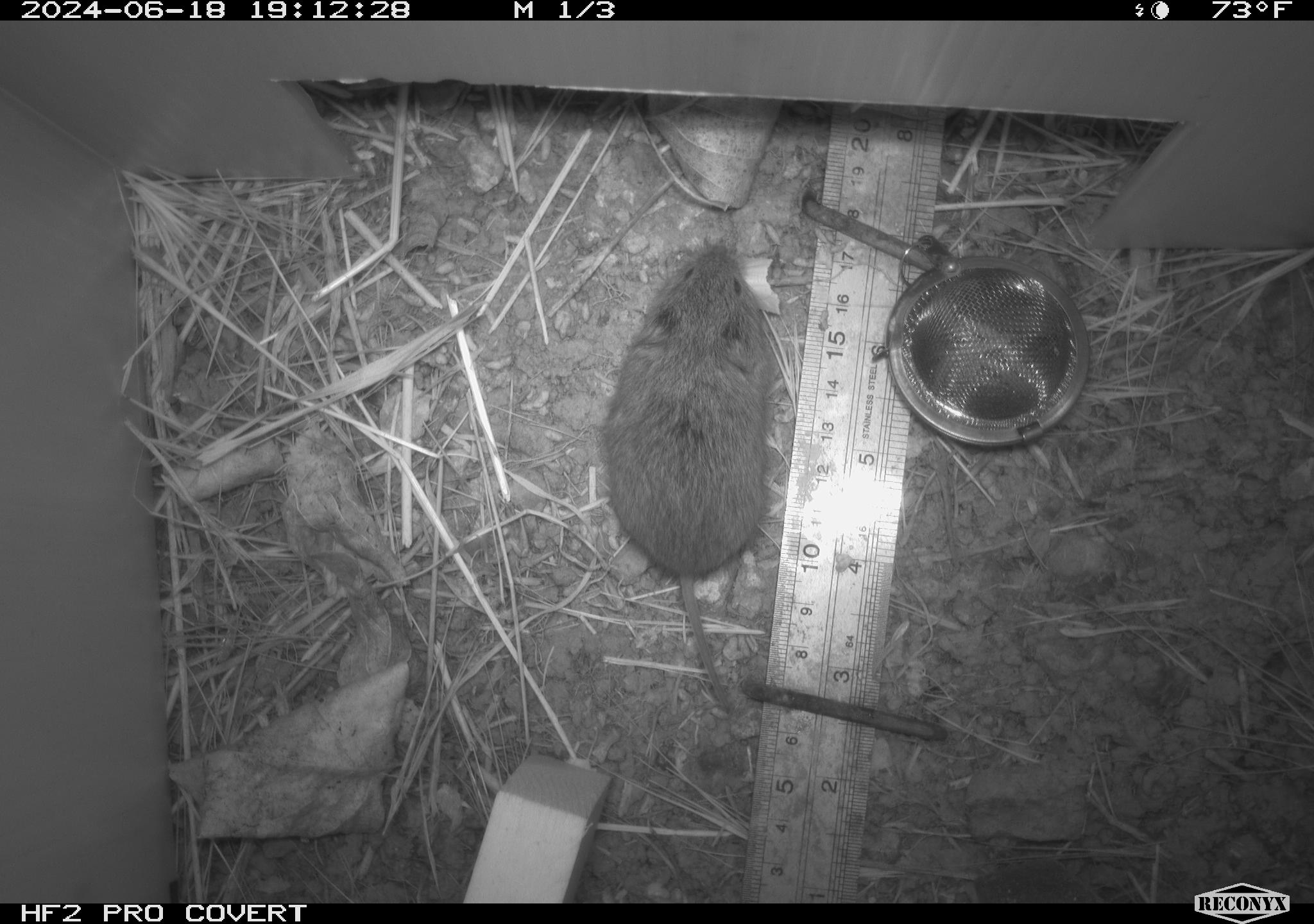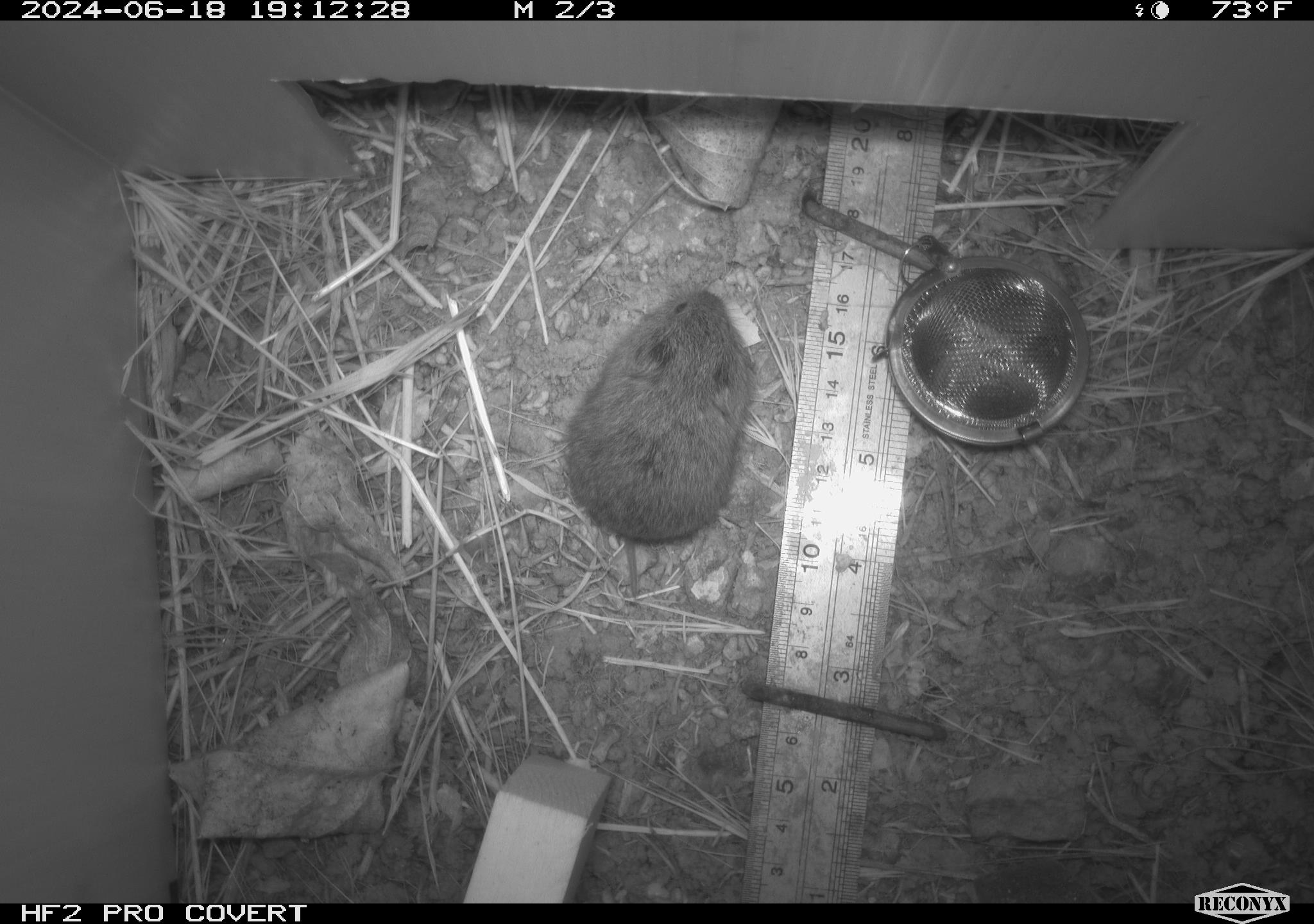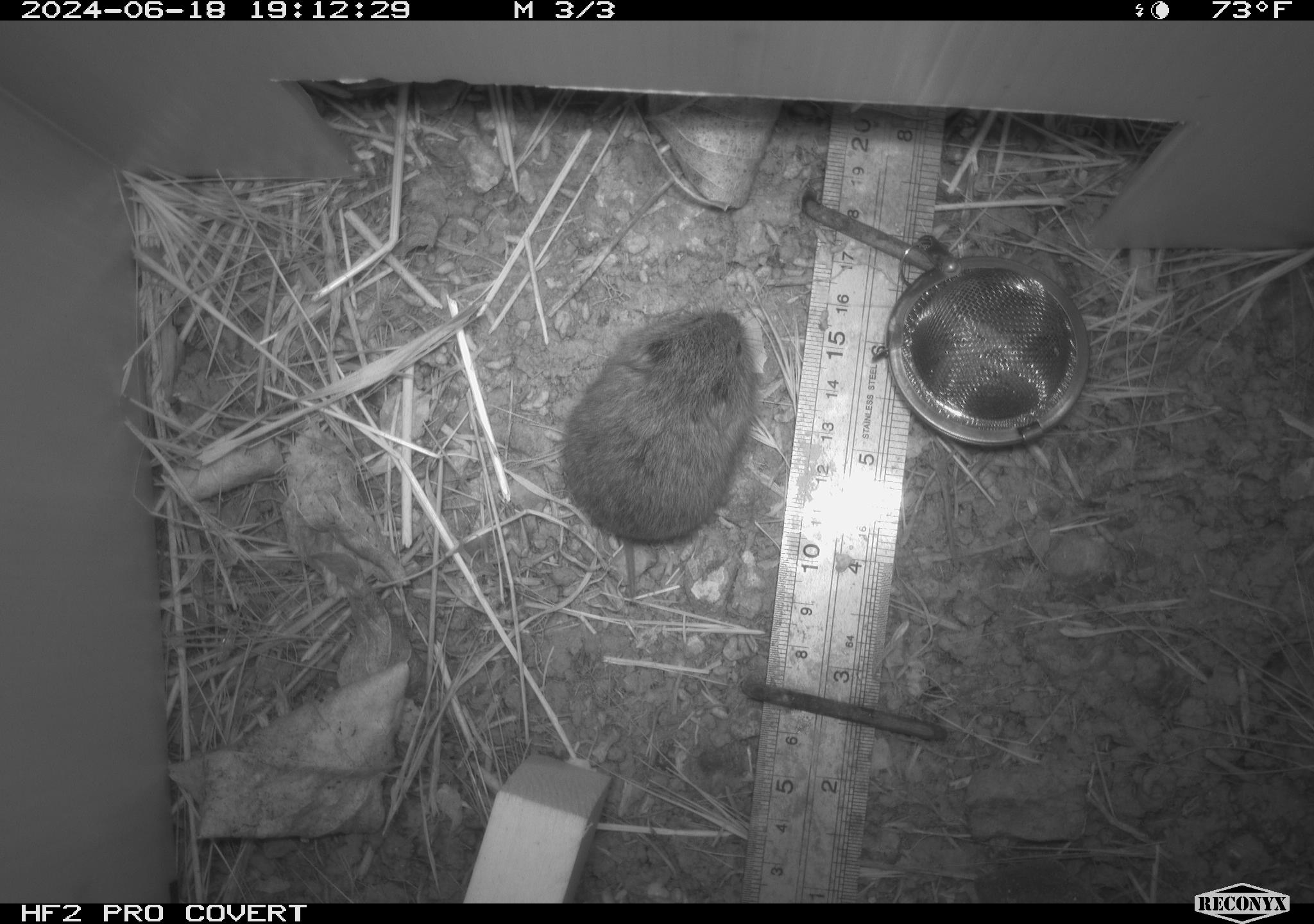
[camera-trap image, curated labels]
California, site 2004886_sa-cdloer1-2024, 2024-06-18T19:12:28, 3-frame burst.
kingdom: Animalia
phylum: Chordata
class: Mammalia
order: Rodentia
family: Cricetidae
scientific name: Arvicolinae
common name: voles, lemmings, and muskrats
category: arvicolinae subfamily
Arvicolinae subfamily (voles, lemmings, and muskrats) (Arvicolinae).